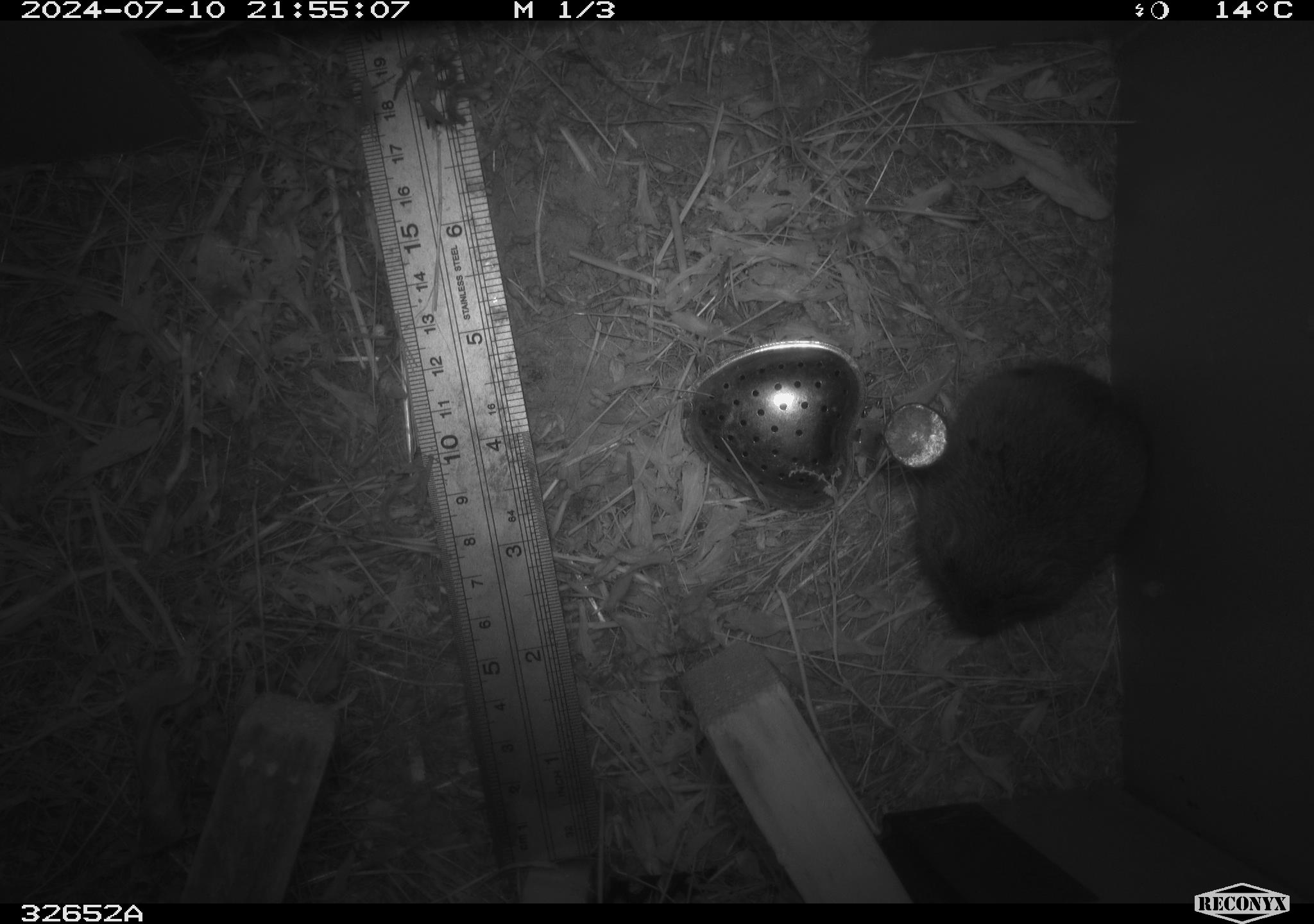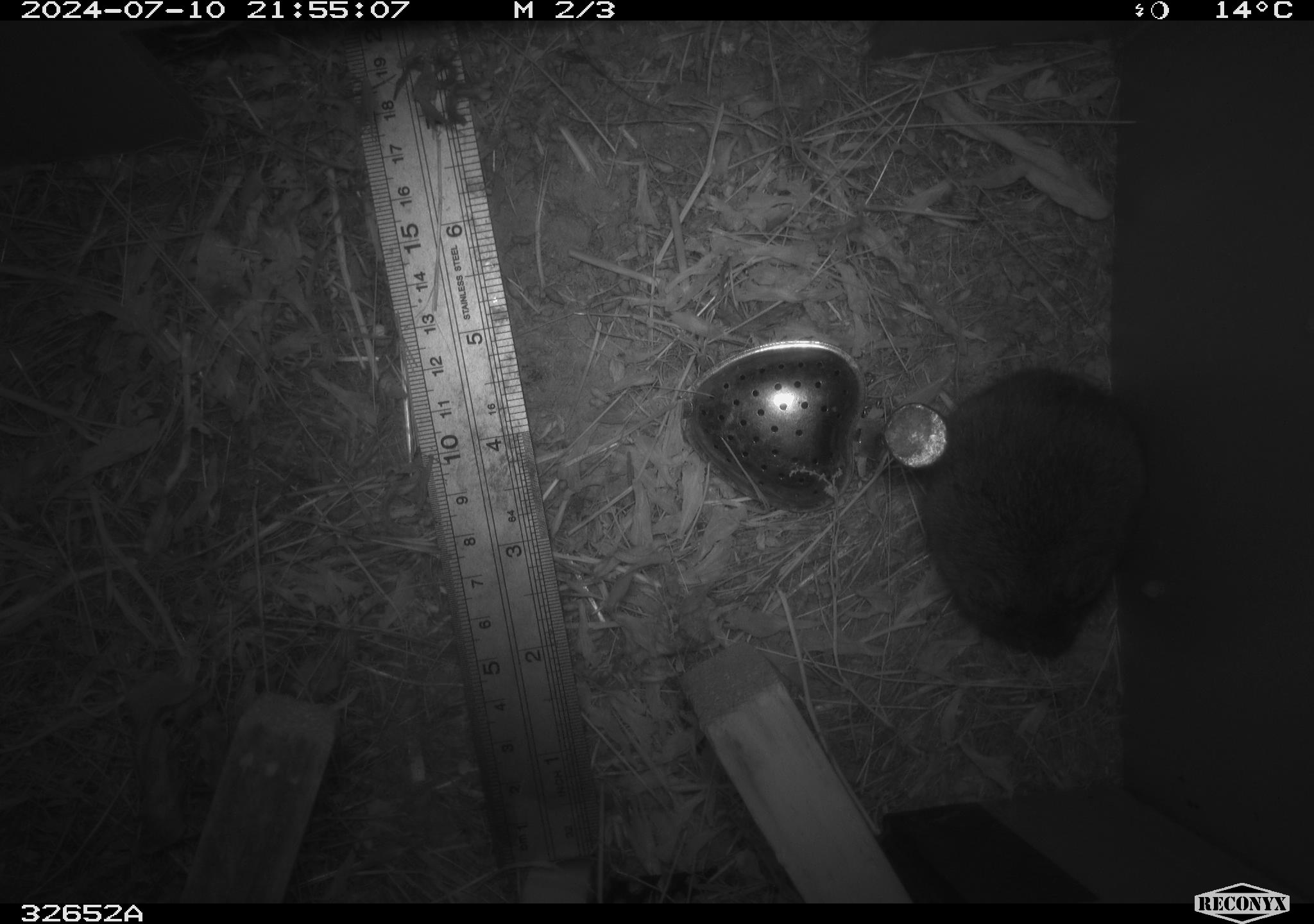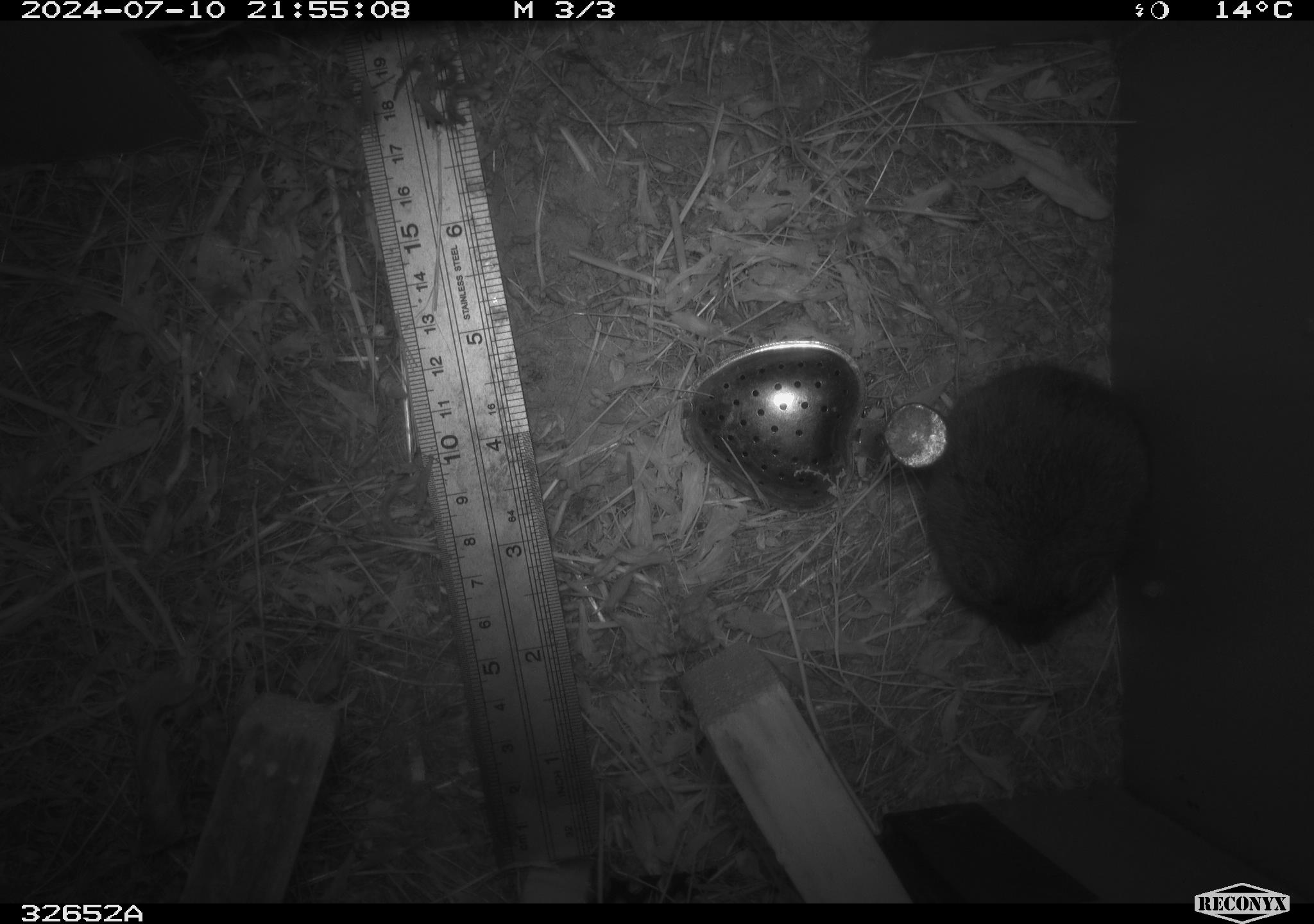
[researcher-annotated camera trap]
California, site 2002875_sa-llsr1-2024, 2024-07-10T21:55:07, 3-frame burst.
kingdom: Animalia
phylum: Chordata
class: Mammalia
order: Rodentia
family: Cricetidae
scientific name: Arvicolinae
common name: voles, lemmings, and muskrats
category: arvicolinae subfamily